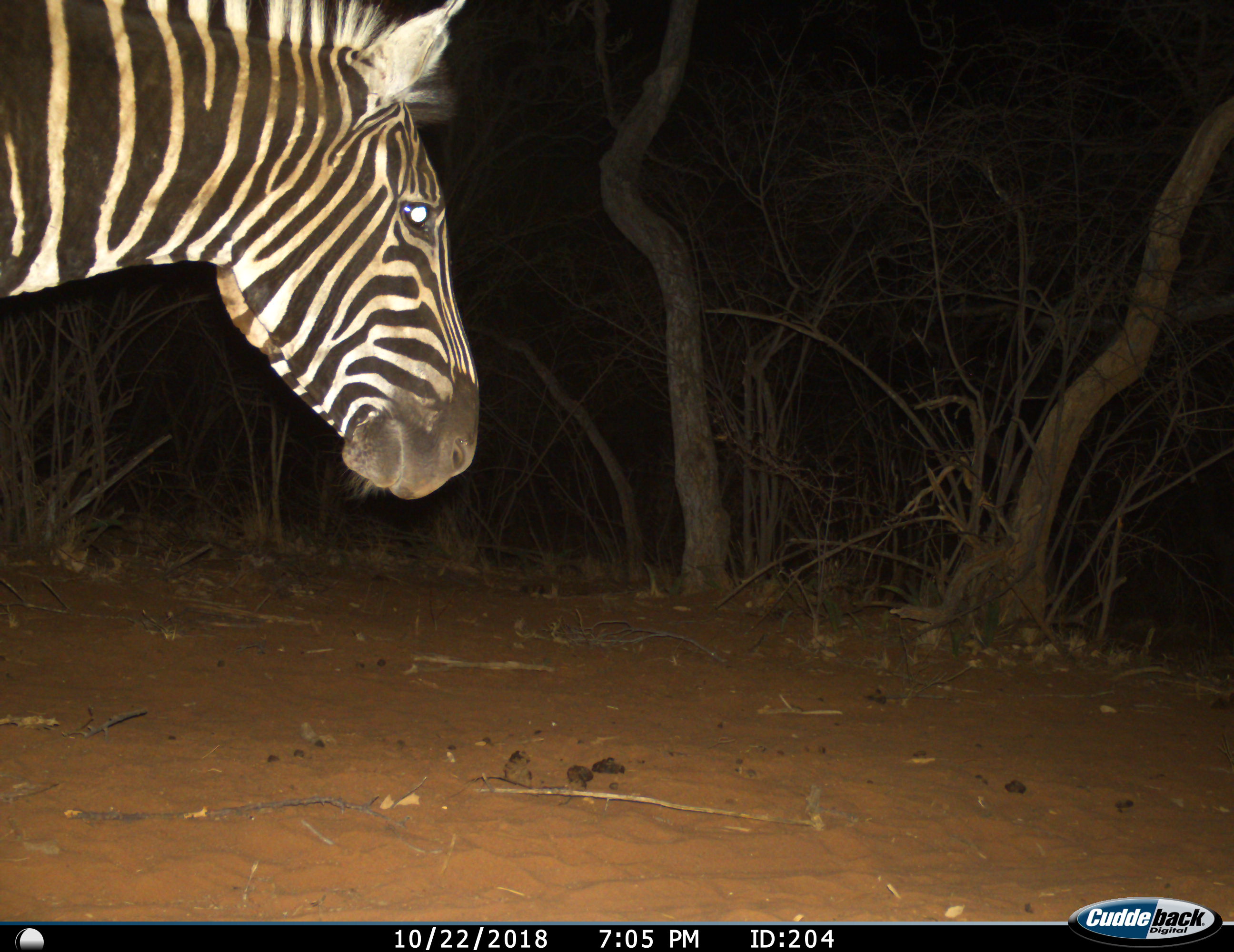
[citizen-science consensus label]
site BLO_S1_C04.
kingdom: Animalia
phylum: Chordata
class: Mammalia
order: Perissodactyla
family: Equidae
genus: Equus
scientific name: Equus quagga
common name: plains zebra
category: zebraplains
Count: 1.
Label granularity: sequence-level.